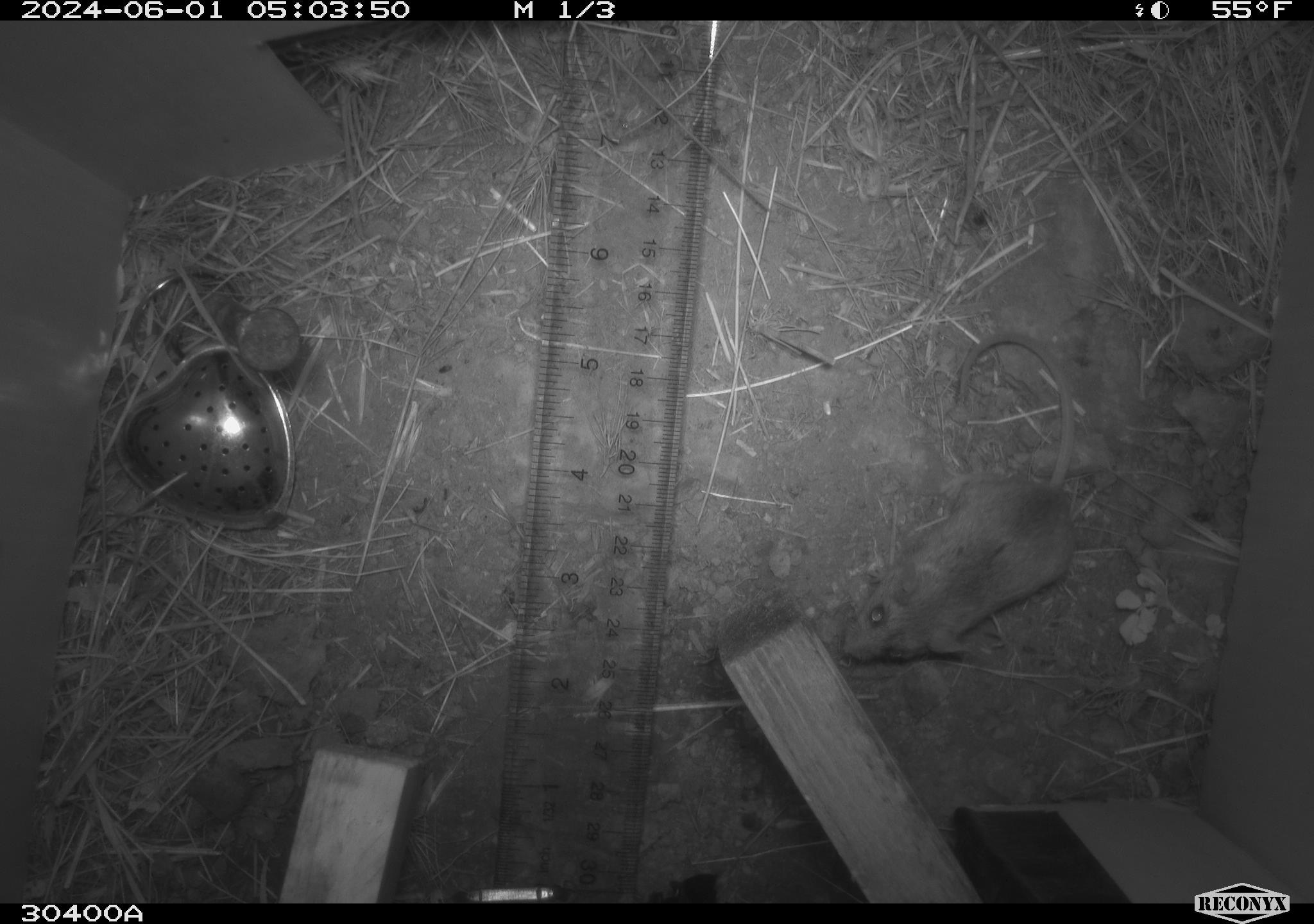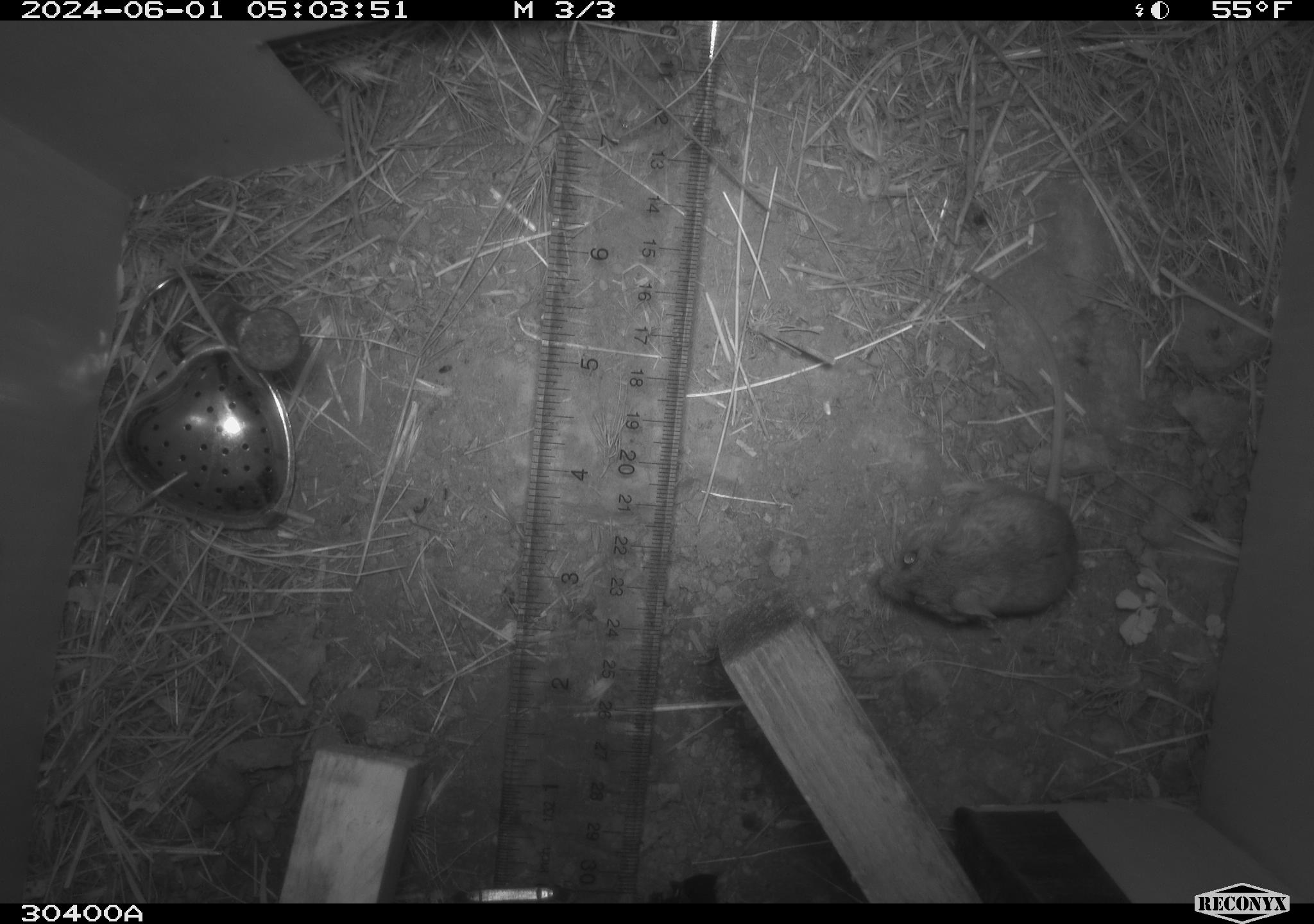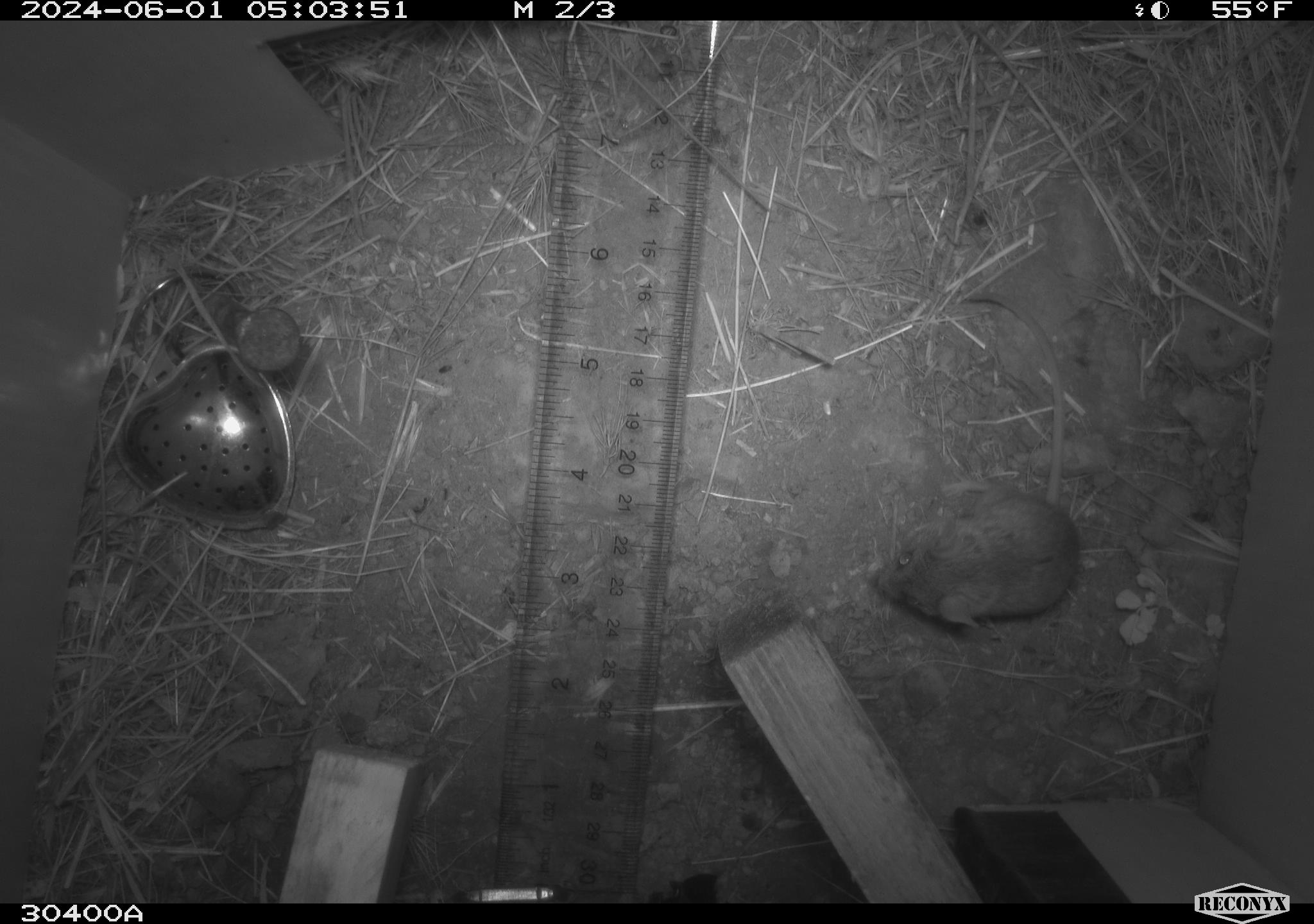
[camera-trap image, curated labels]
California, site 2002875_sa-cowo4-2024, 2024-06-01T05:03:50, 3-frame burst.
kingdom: Animalia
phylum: Chordata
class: Mammalia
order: Rodentia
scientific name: Rodentia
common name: mouse species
Mouse species (Rodentia).